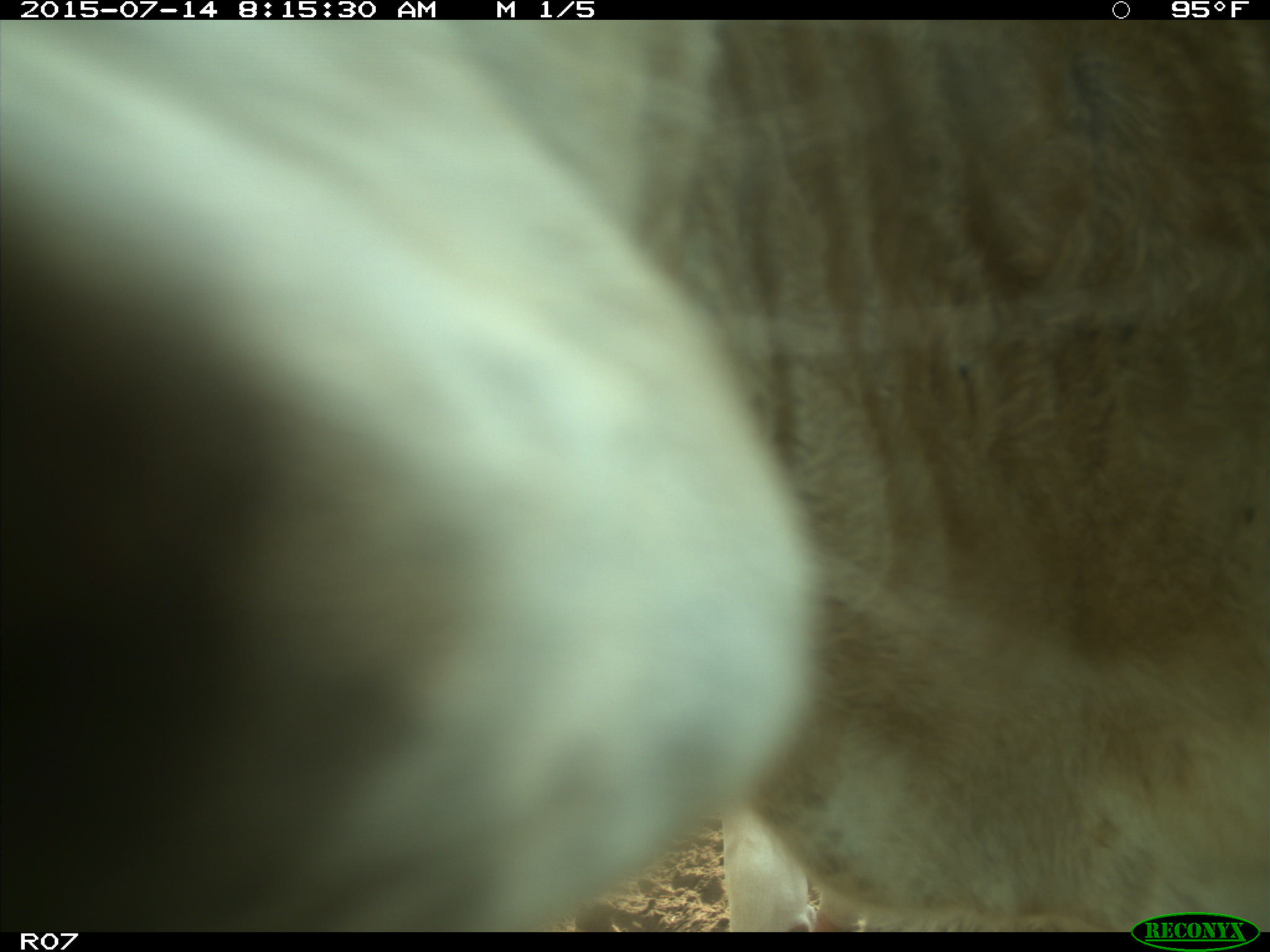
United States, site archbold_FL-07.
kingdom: Animalia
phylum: Chordata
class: Mammalia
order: Artiodactyla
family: Bovidae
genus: Bos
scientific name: Bos taurus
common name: domestic cow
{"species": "Bos taurus (domestic cow)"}